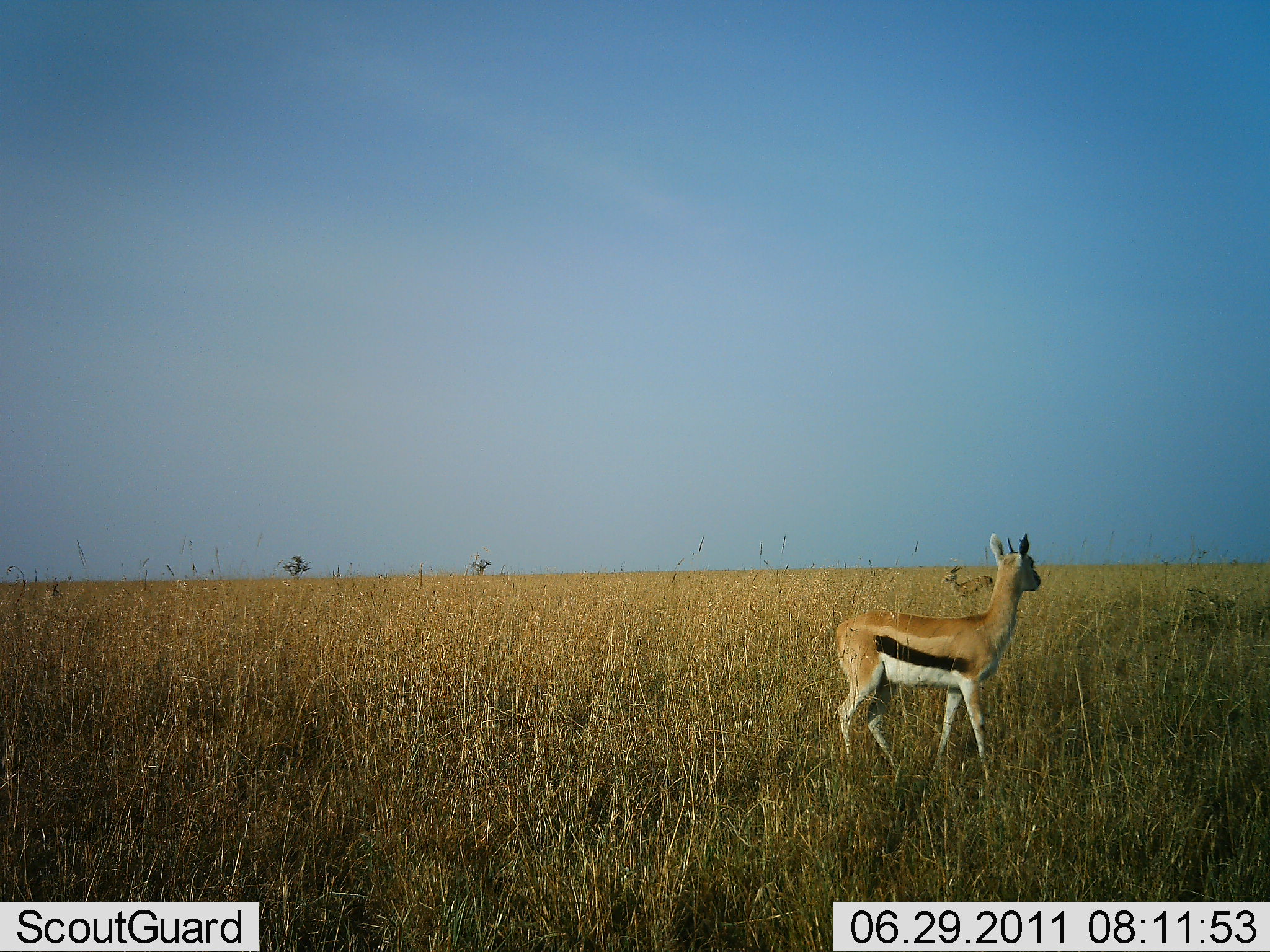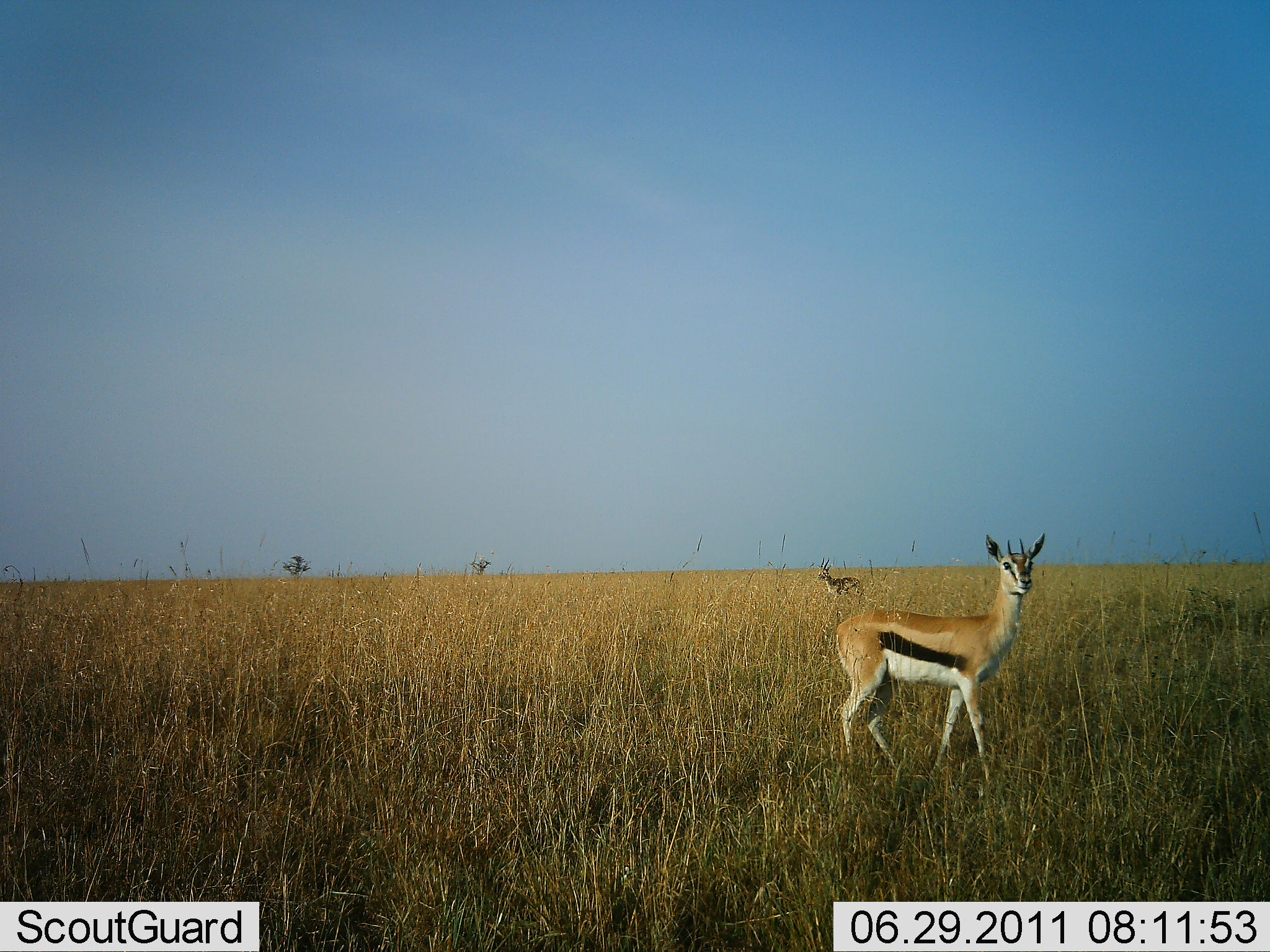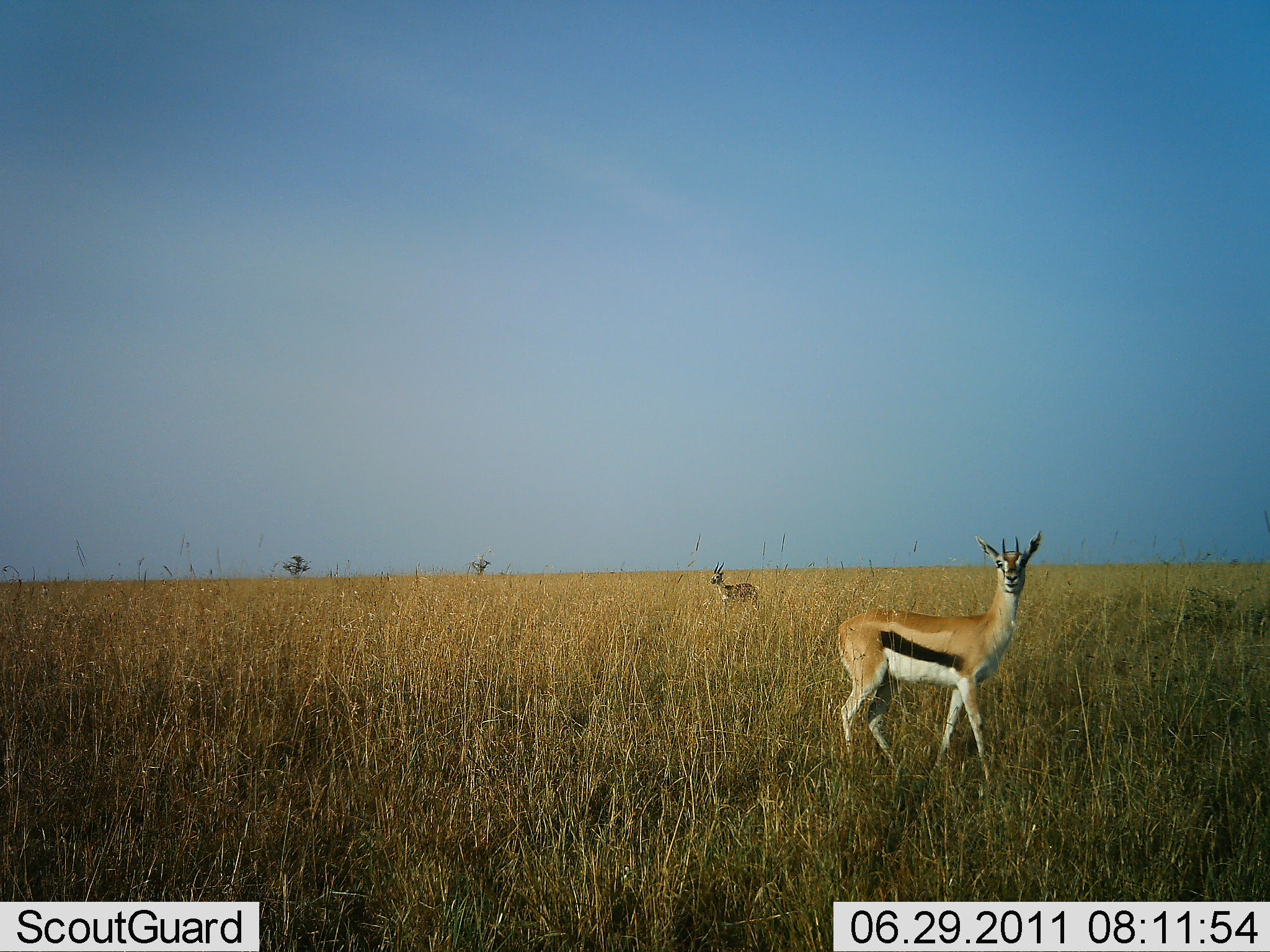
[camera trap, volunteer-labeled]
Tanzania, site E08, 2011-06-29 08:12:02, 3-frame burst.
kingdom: Animalia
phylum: Chordata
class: Mammalia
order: Artiodactyla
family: Bovidae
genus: Eudorcas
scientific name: Eudorcas thomsonii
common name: thomson's gazelle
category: gazellethomsons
Gazellethomsons (thomson's gazelle) (Eudorcas thomsonii), count 2. Behavior (volunteer vote fractions): standing 100%, resting 0%, moving 42%, interacting 0%. Young present (vote fraction): 0%. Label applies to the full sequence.